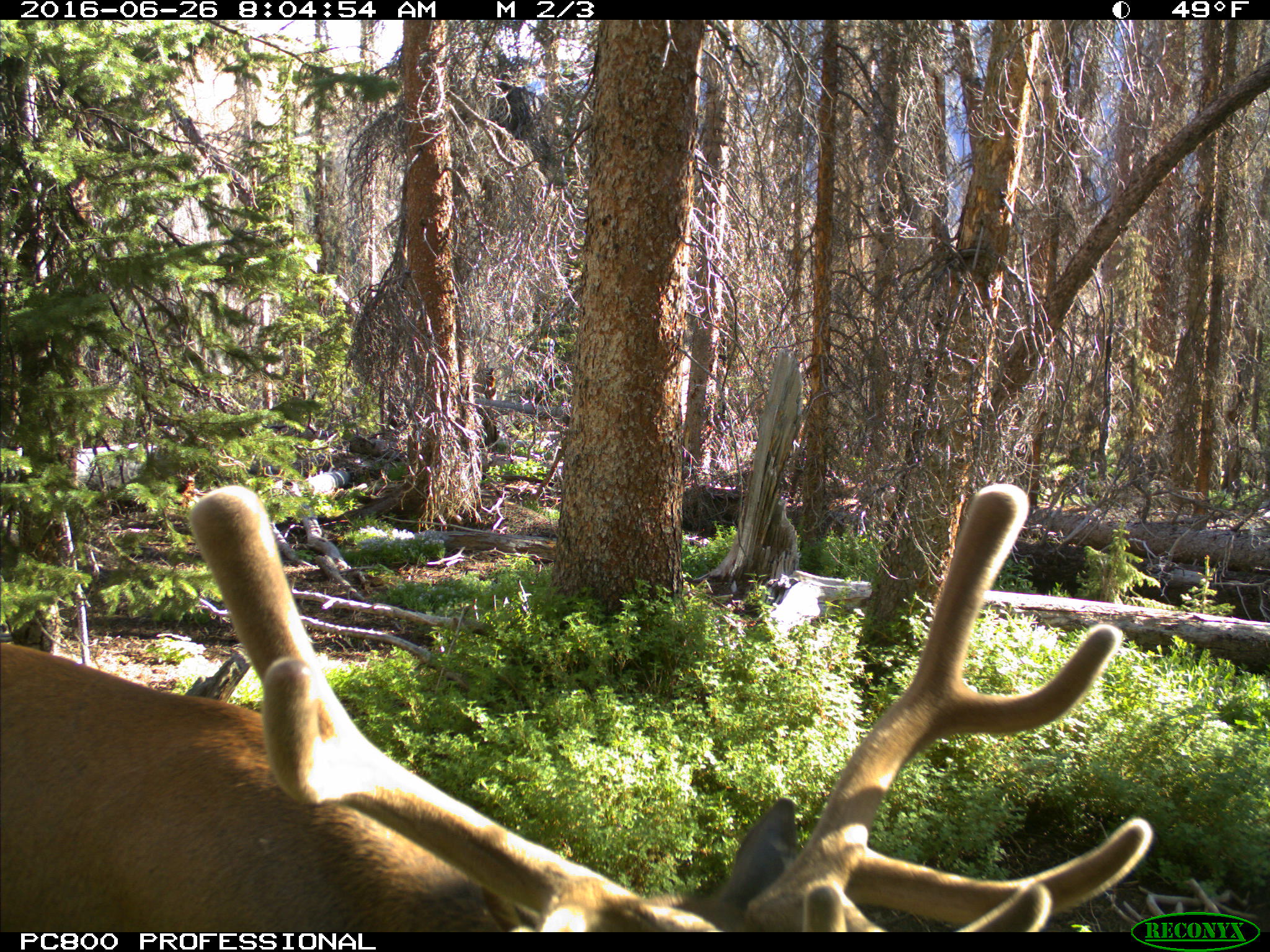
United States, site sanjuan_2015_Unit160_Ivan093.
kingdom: Animalia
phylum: Chordata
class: Mammalia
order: Artiodactyla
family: Cervidae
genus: Cervus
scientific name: Cervus elaphus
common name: red deer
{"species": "Cervus elaphus (red deer)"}